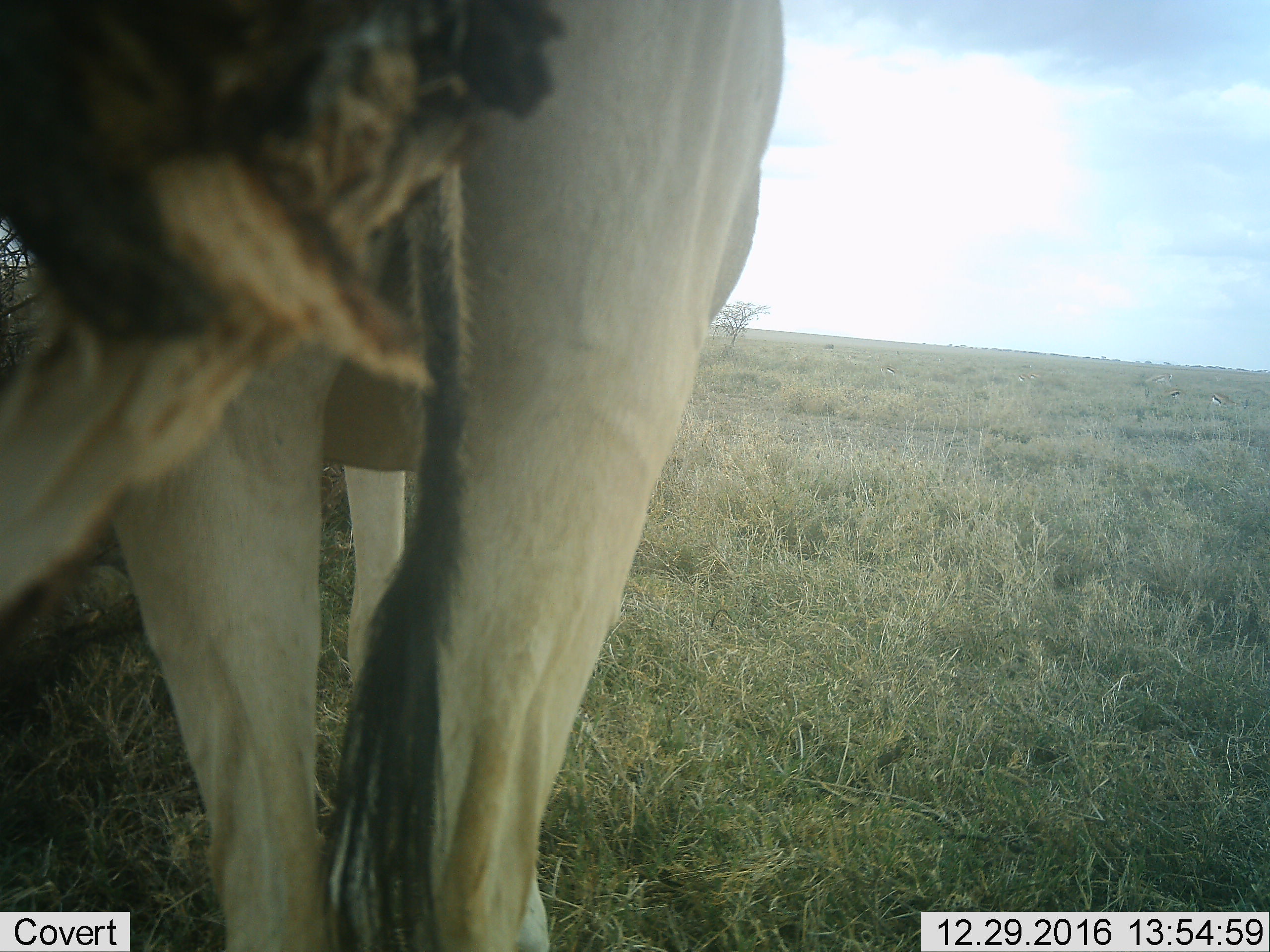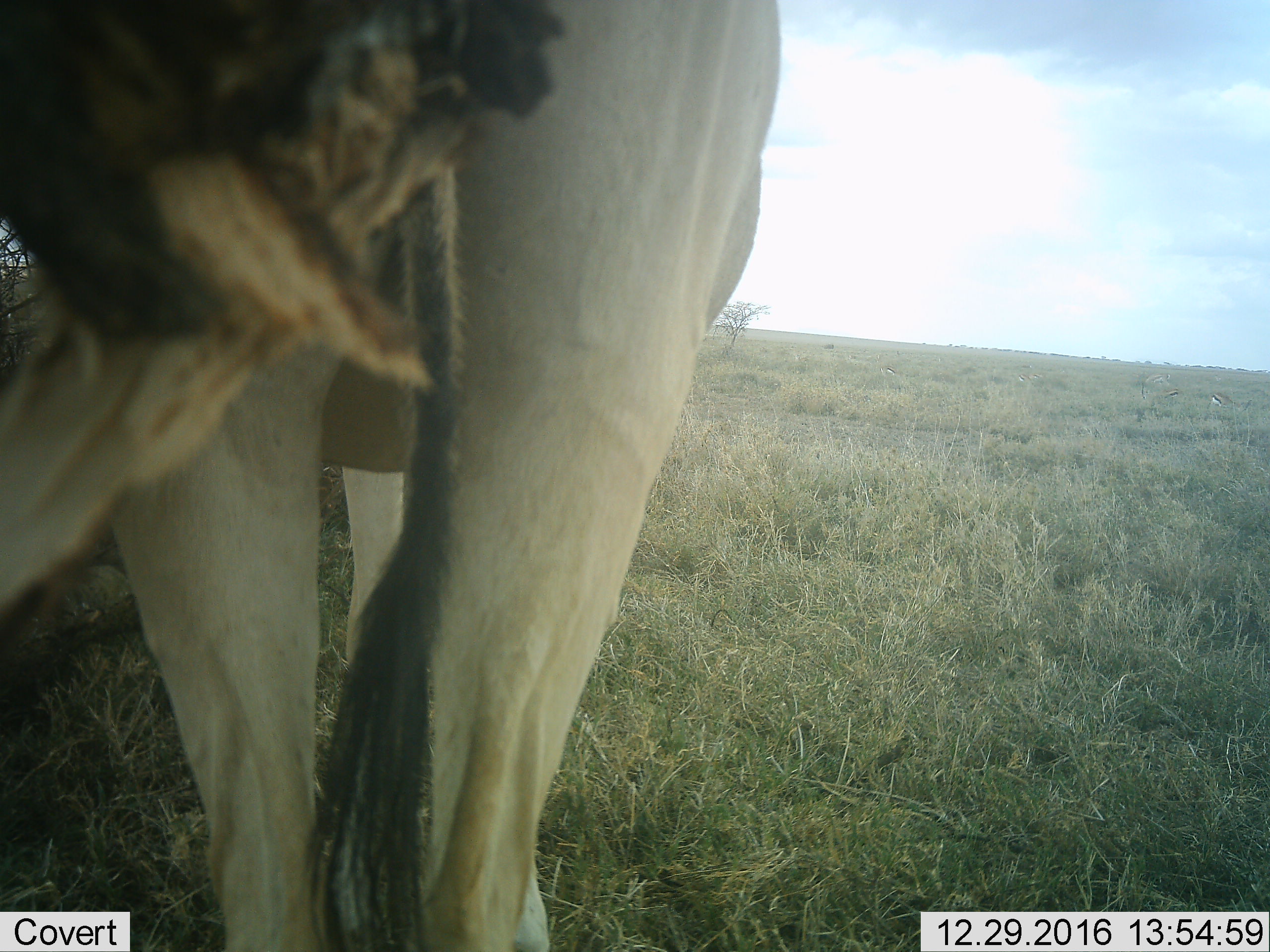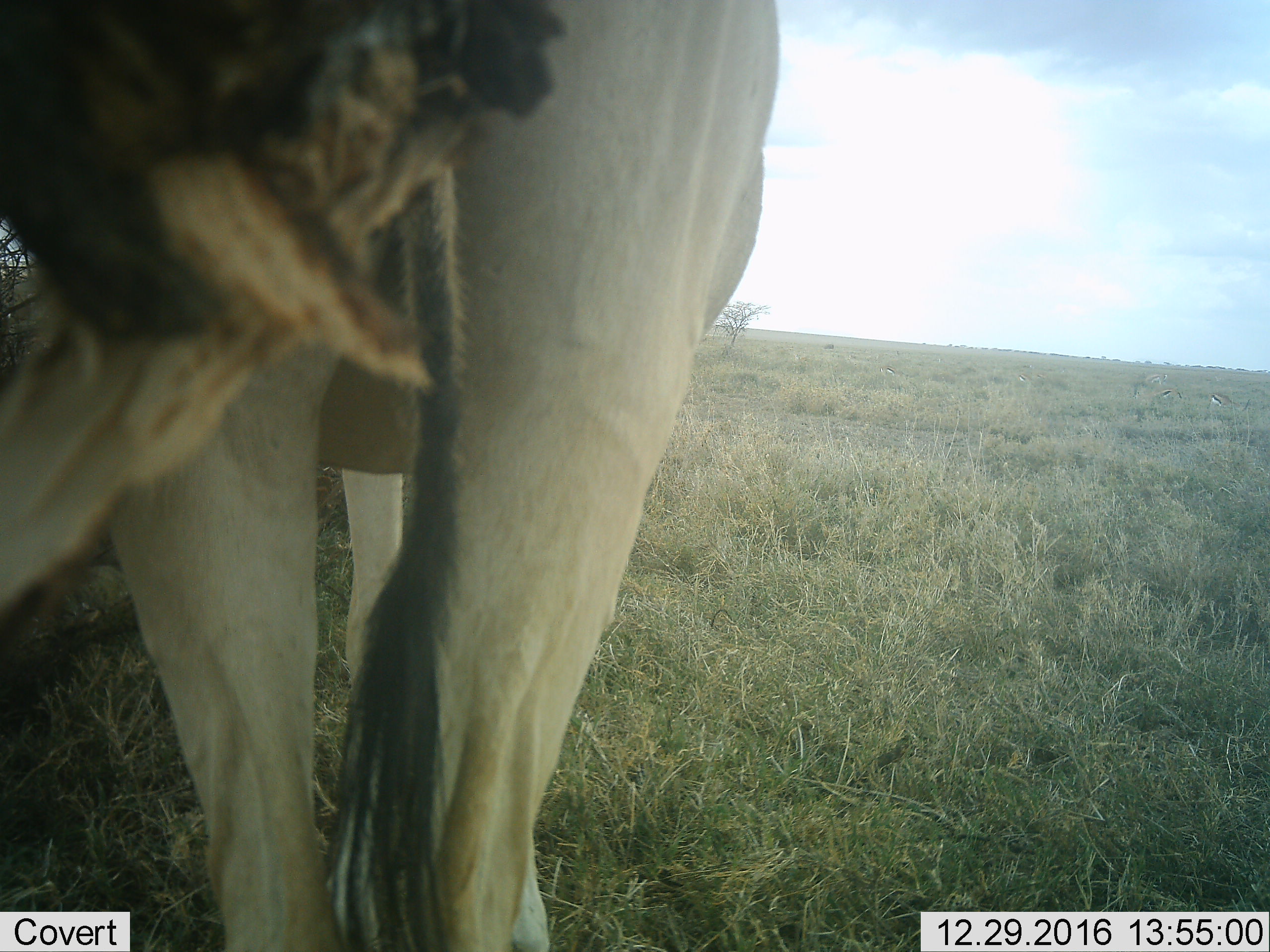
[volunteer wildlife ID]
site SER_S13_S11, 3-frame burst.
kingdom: Animalia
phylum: Chordata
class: Mammalia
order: Artiodactyla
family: Bovidae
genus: Alcelaphus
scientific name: Alcelaphus buselaphus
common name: hartebeest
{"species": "hartebeest (Alcelaphus buselaphus)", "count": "1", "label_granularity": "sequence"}